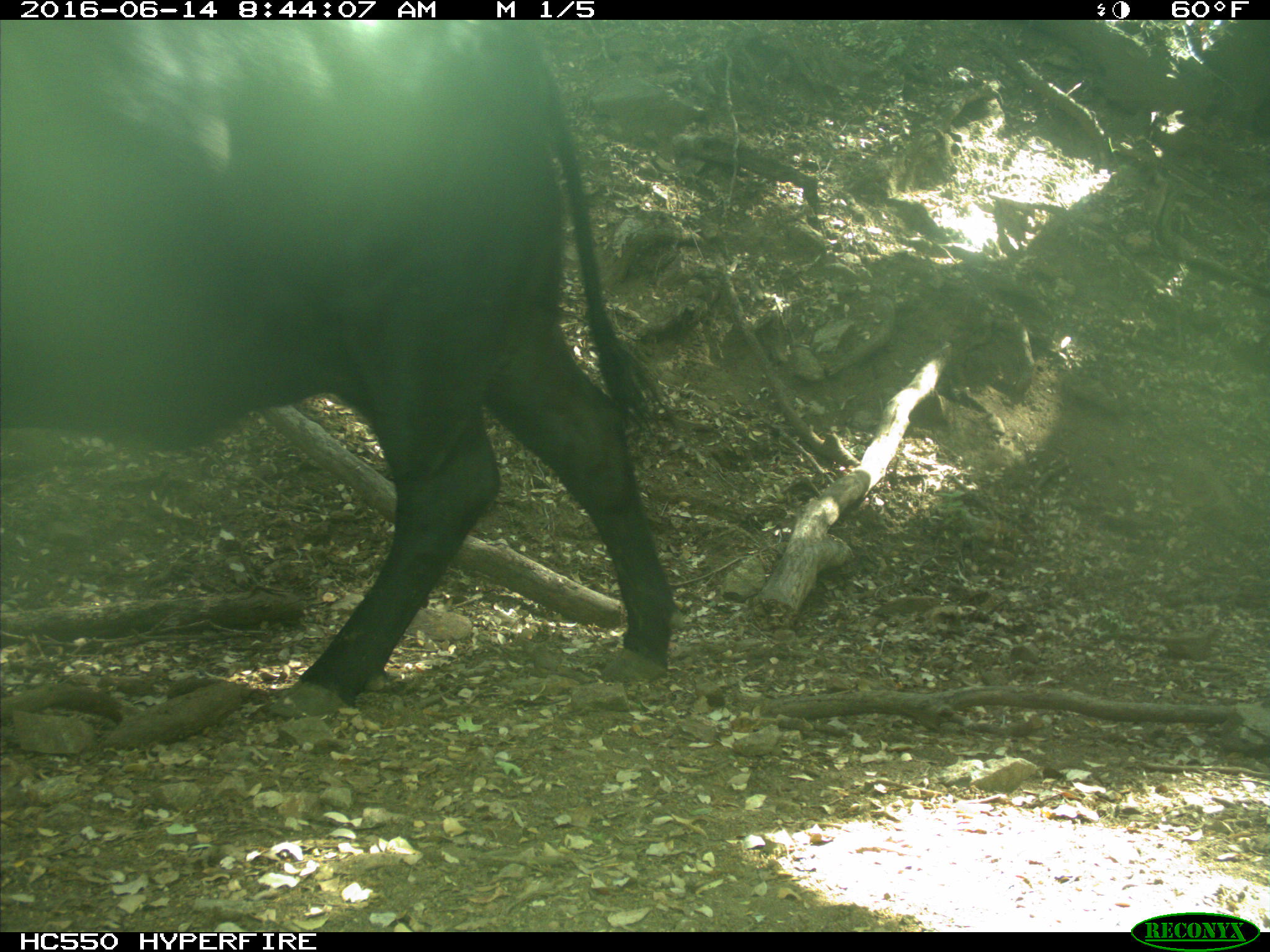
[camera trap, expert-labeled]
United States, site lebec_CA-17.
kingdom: Animalia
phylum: Chordata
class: Mammalia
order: Artiodactyla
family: Bovidae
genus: Bos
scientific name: Bos taurus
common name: domestic cow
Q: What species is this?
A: Bos taurus (domestic cow).